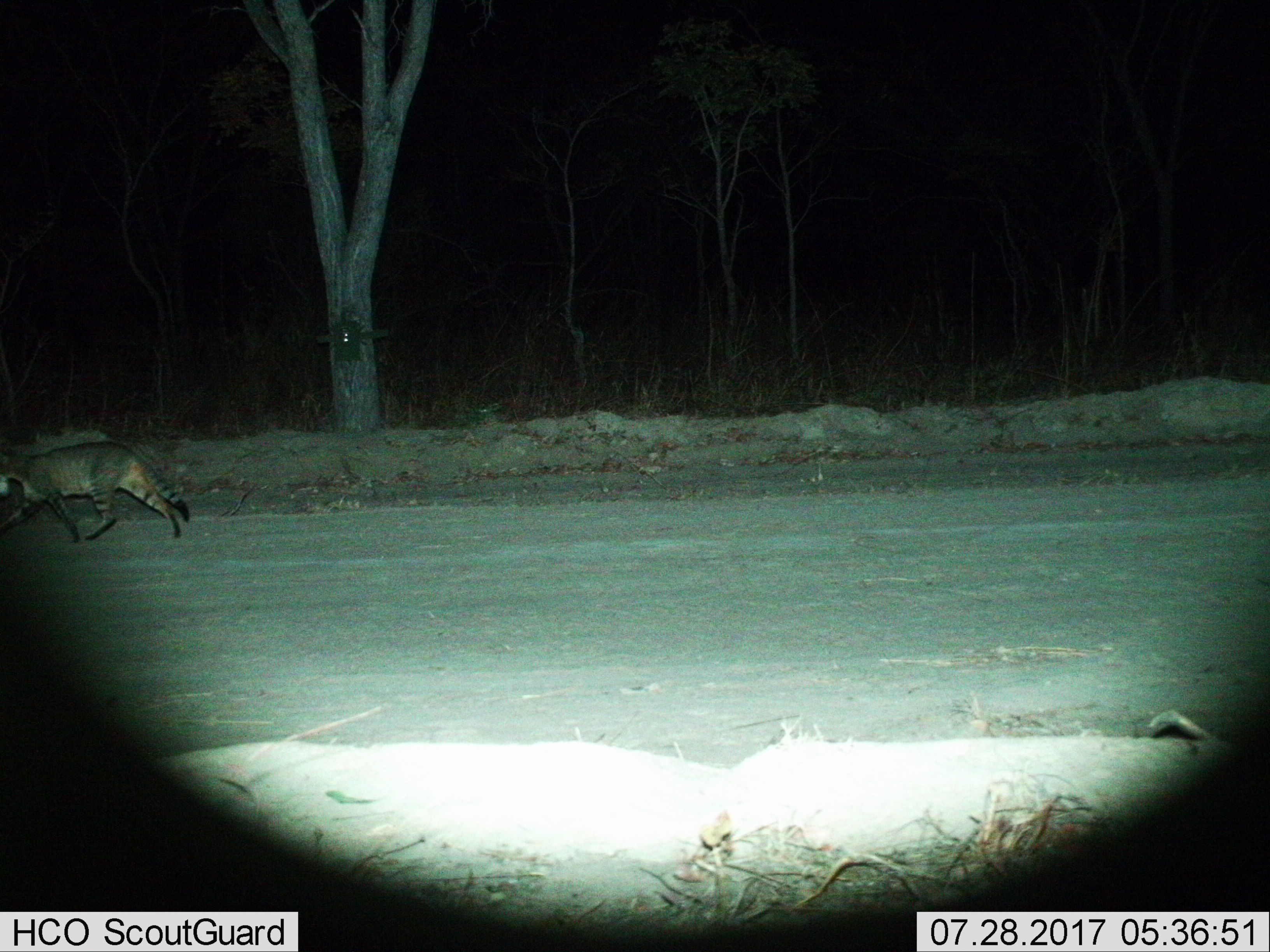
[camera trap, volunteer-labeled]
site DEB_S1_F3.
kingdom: Animalia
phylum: Chordata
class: Mammalia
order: Carnivora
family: Felidae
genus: Felis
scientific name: Felis lybica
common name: african wild cat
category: africanwildcat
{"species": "africanwildcat (african wild cat) (Felis lybica)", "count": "1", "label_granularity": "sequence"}